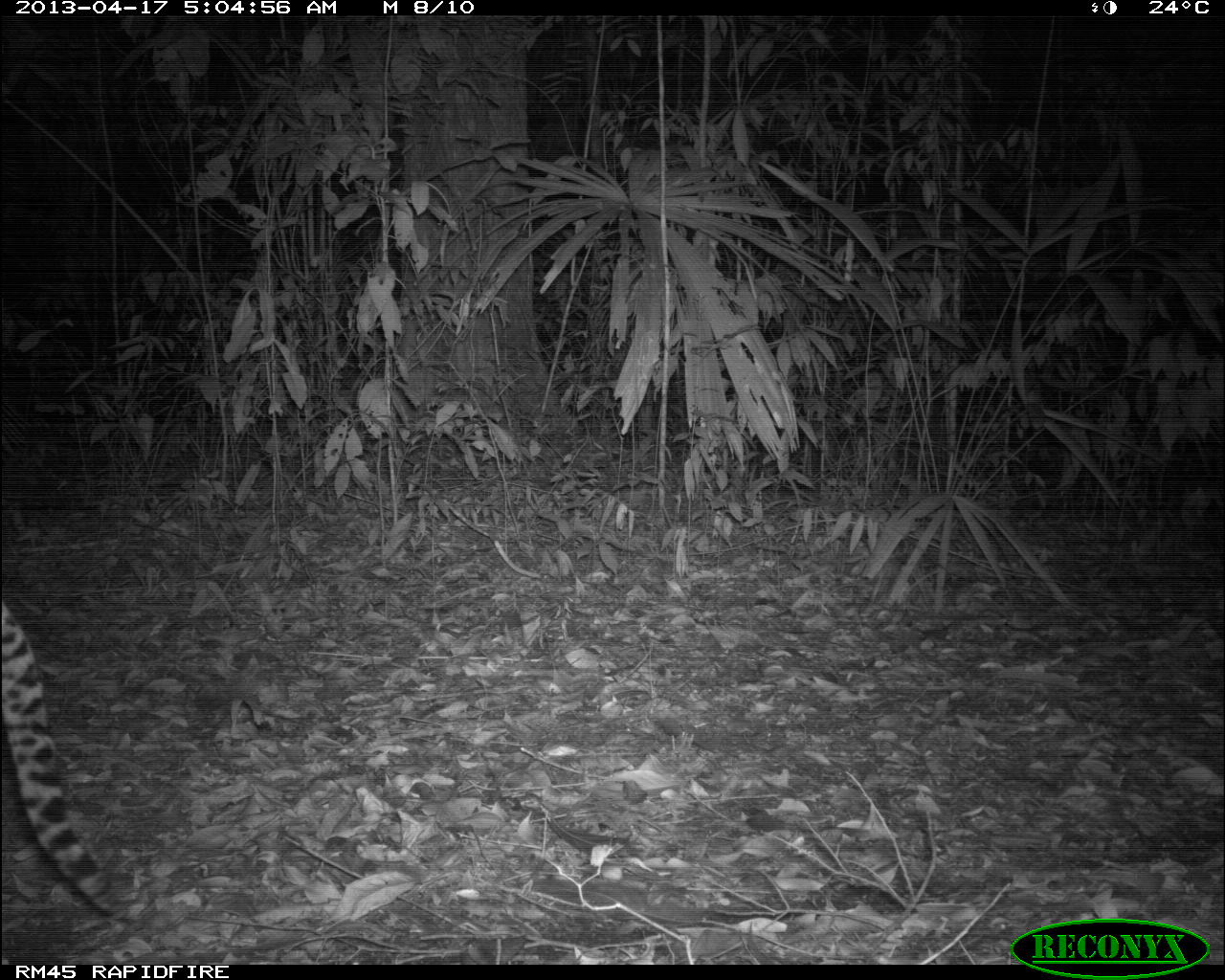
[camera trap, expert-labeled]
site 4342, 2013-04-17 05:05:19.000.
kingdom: Animalia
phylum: Chordata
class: Mammalia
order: Carnivora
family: Felidae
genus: Leopardus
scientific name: Leopardus pardalis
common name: ocelot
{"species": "Leopardus pardalis (ocelot)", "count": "1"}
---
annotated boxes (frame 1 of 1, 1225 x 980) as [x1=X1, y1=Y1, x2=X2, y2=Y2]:
leopardus pardalis: [x1=0, y1=600, x2=125, y2=916]